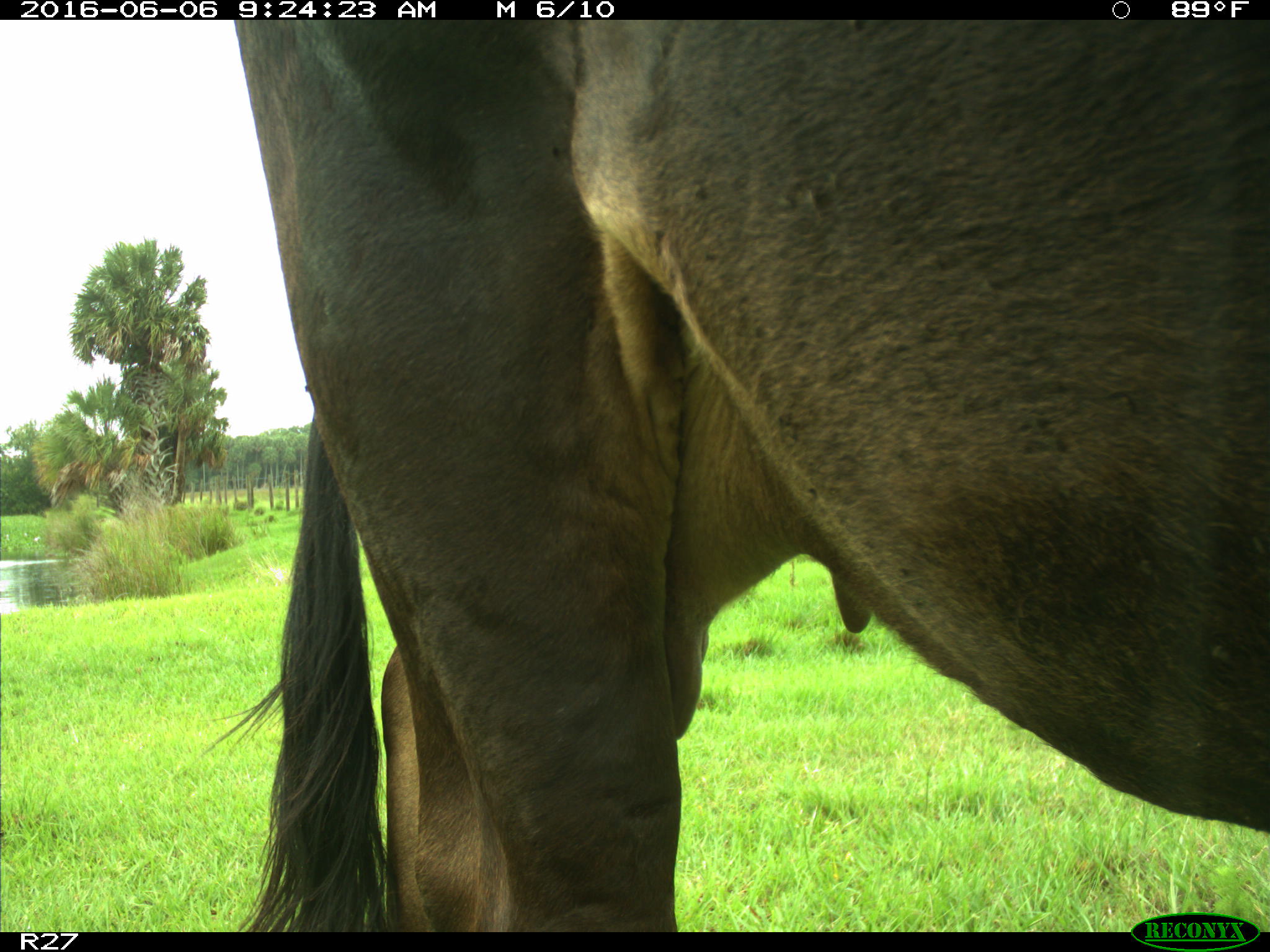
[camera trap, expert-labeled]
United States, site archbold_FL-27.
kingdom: Animalia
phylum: Chordata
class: Mammalia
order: Artiodactyla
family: Bovidae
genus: Bos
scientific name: Bos taurus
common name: domestic cow